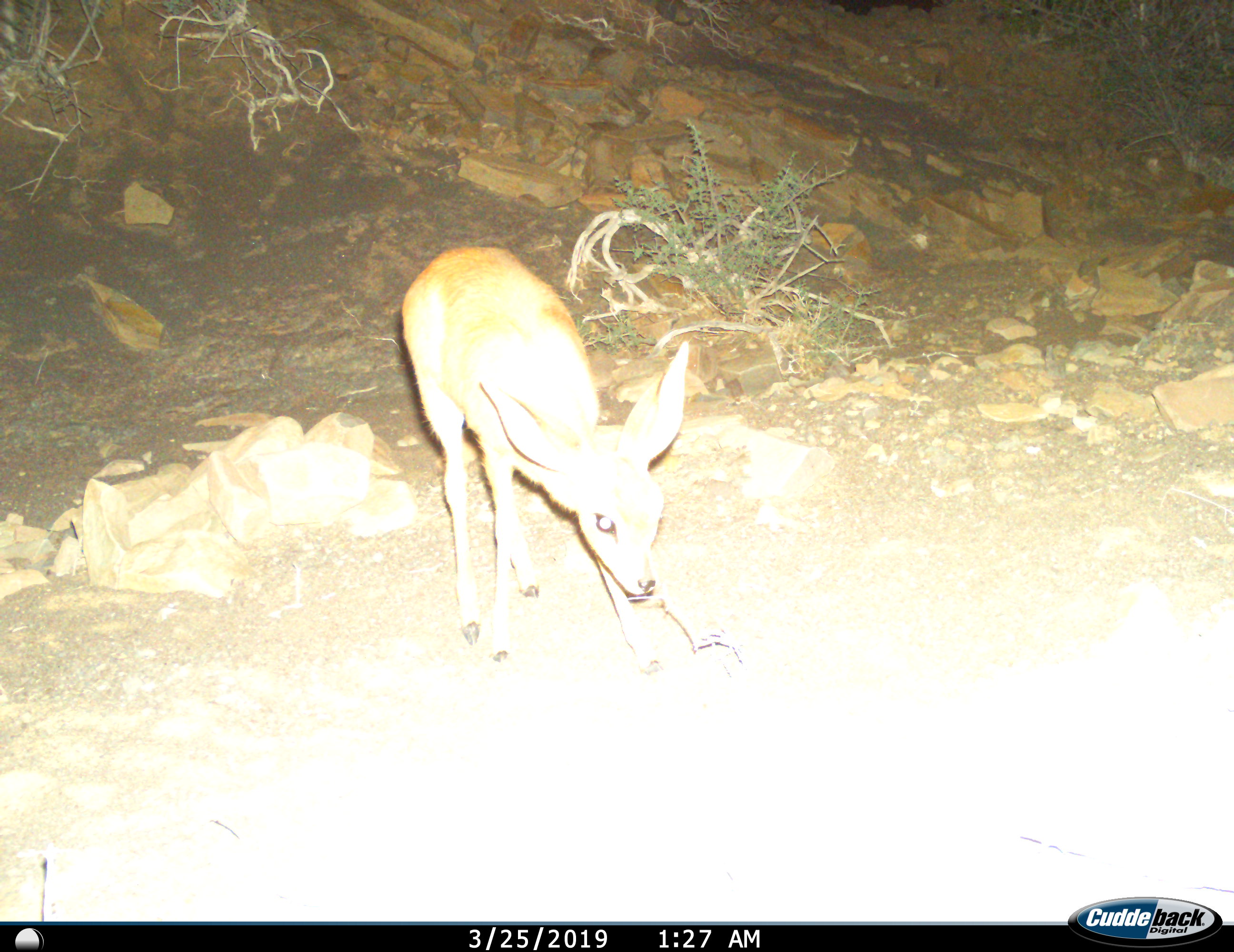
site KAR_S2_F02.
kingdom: Animalia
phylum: Chordata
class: Mammalia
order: Artiodactyla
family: Bovidae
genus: Raphicerus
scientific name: Raphicerus campestris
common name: steenbok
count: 1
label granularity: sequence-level